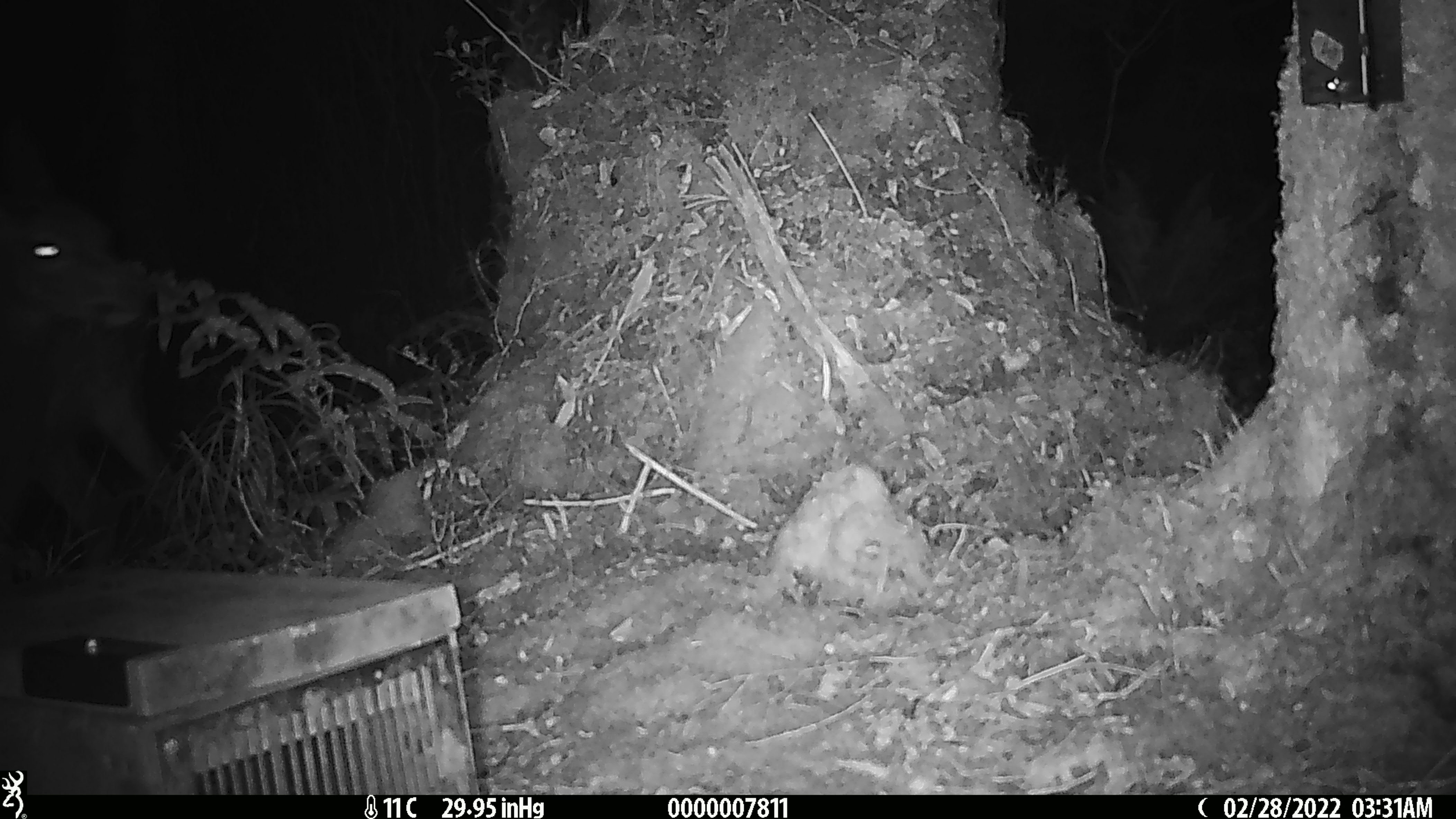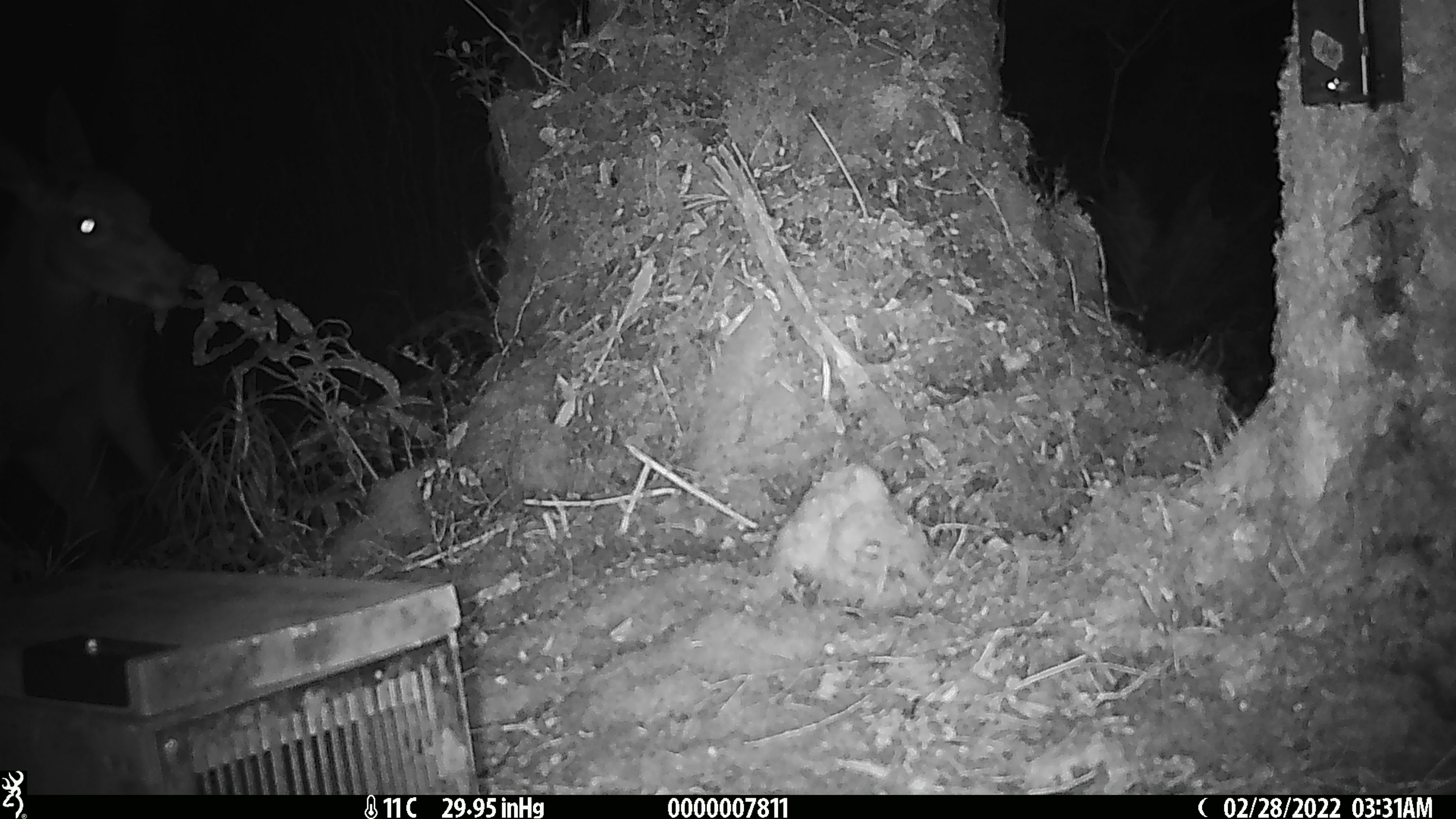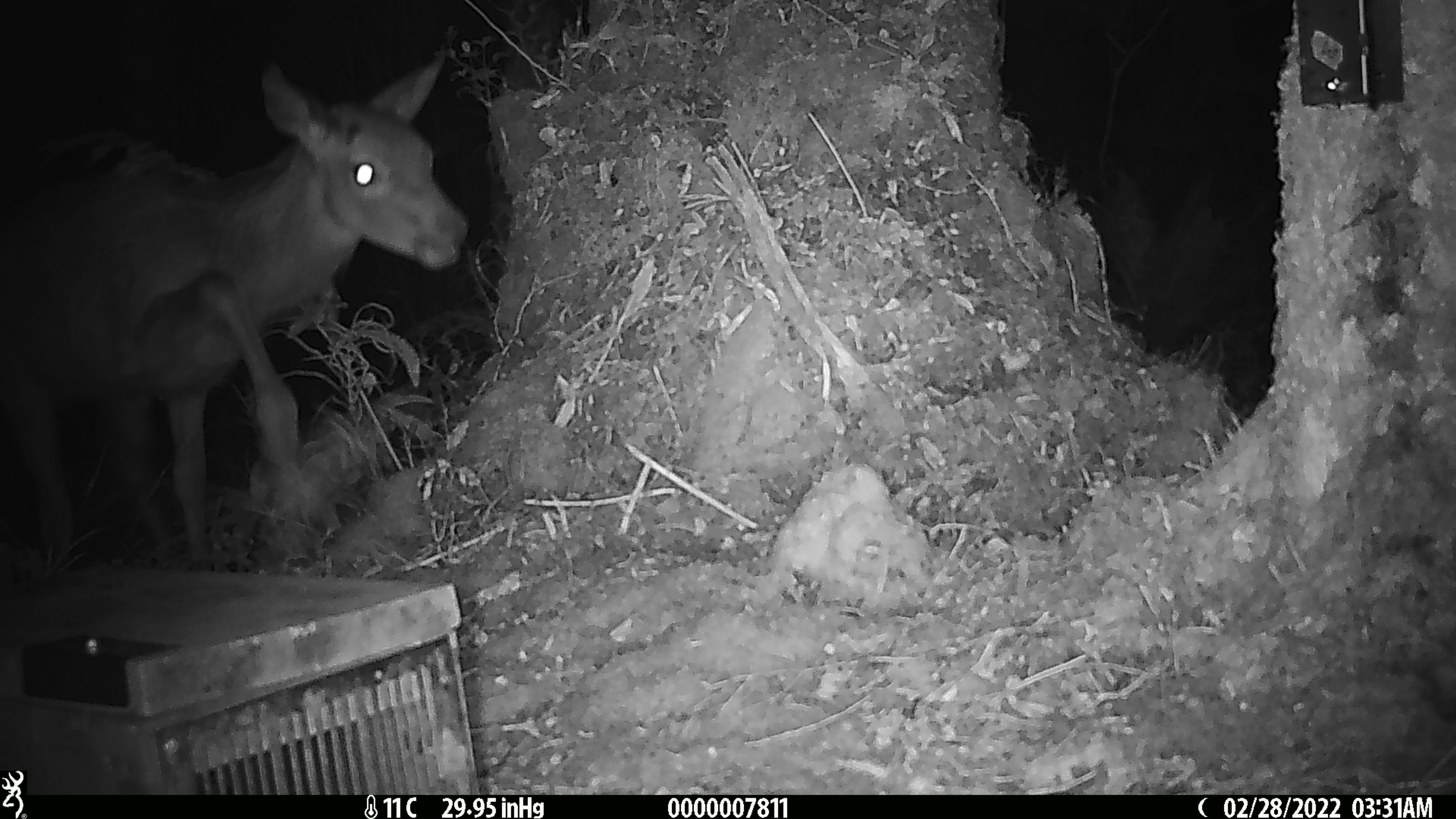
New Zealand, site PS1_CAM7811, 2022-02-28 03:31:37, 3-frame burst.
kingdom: Animalia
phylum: Chordata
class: Mammalia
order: Artiodactyla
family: Cervidae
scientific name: Cervidae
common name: deer